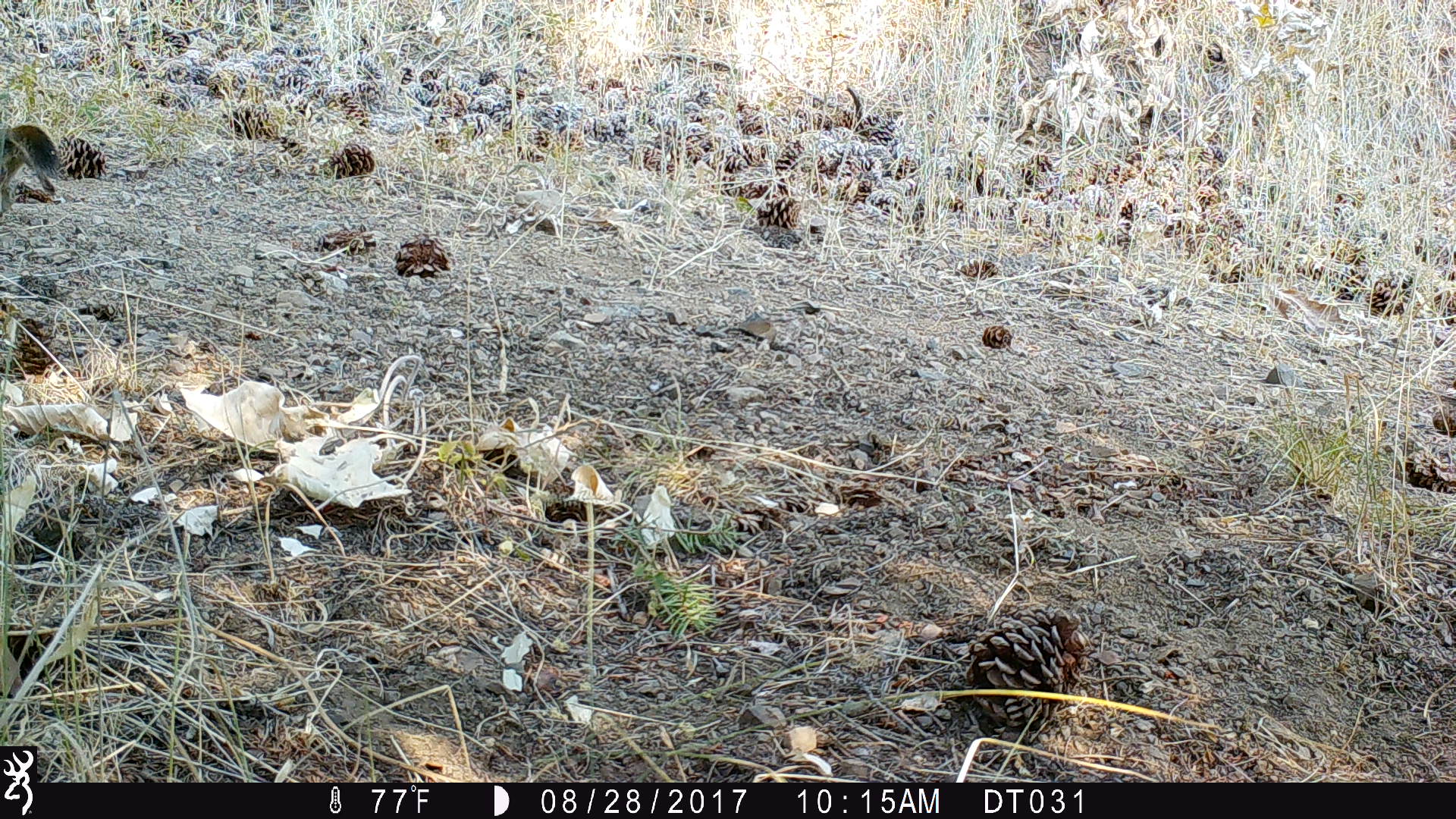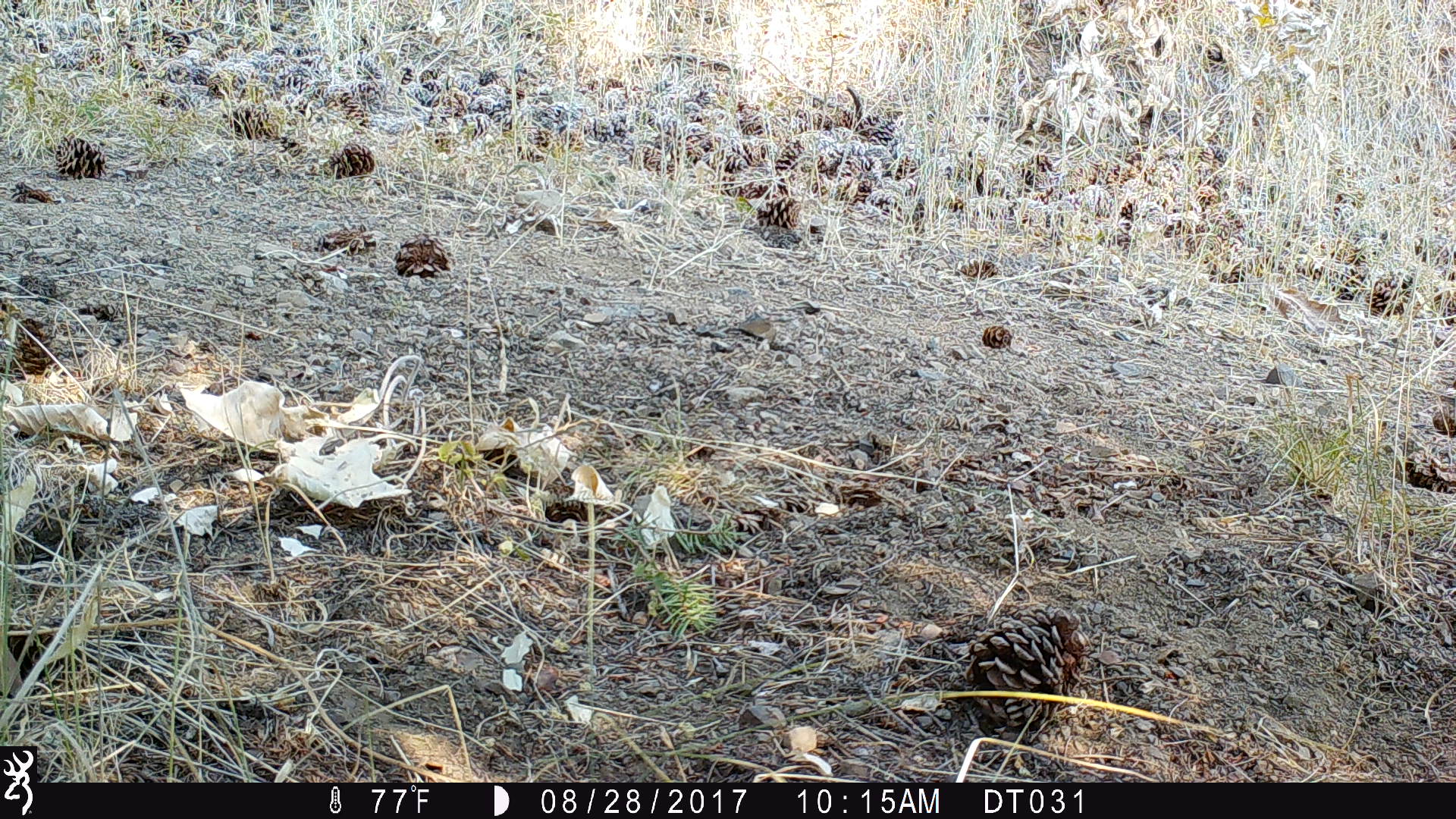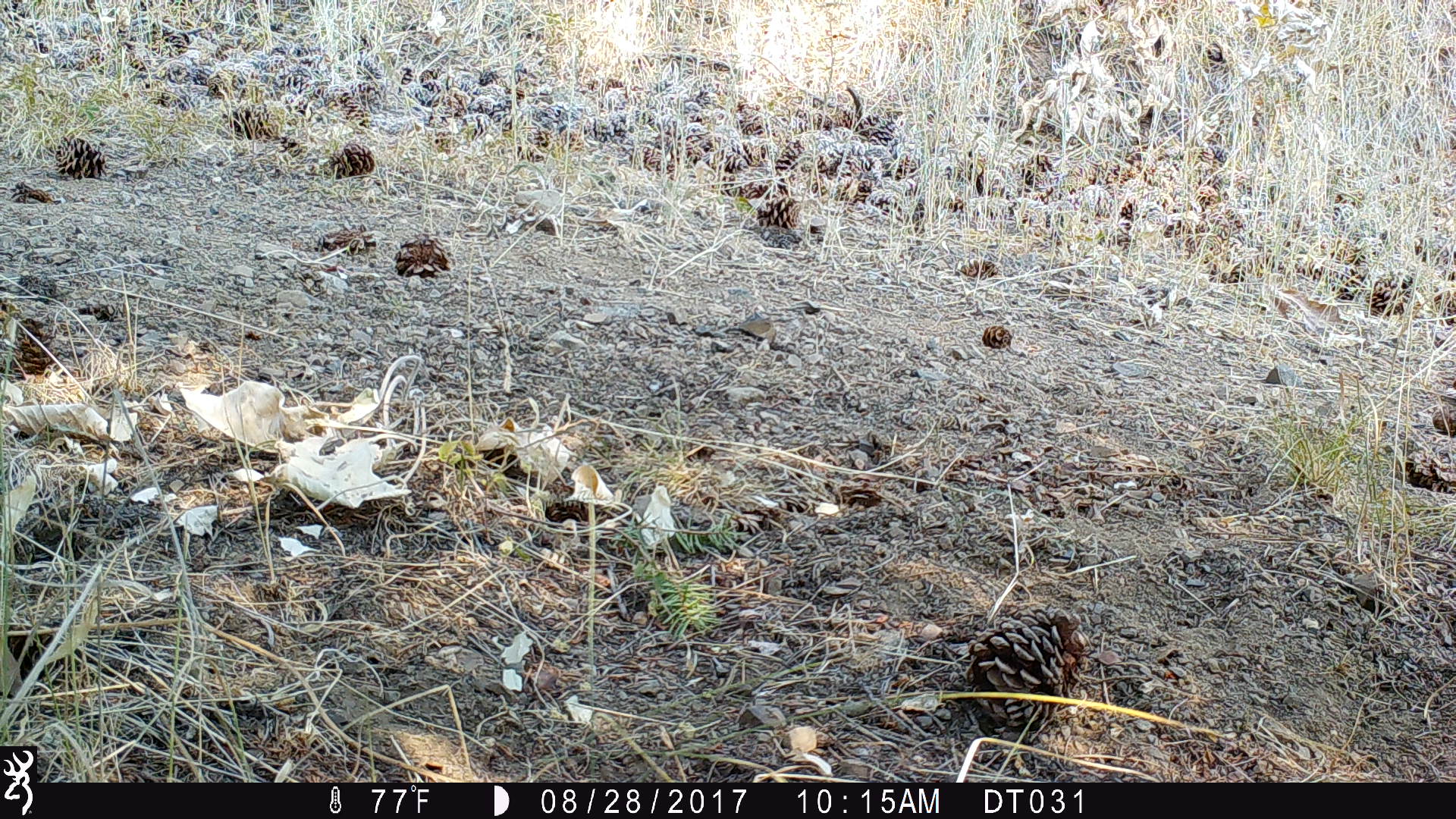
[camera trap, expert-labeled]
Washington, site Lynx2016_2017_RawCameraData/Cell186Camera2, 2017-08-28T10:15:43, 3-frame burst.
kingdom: Animalia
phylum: Chordata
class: Mammalia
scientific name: Mammalia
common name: small mammal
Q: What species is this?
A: Small mammal (Mammalia).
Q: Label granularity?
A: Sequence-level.